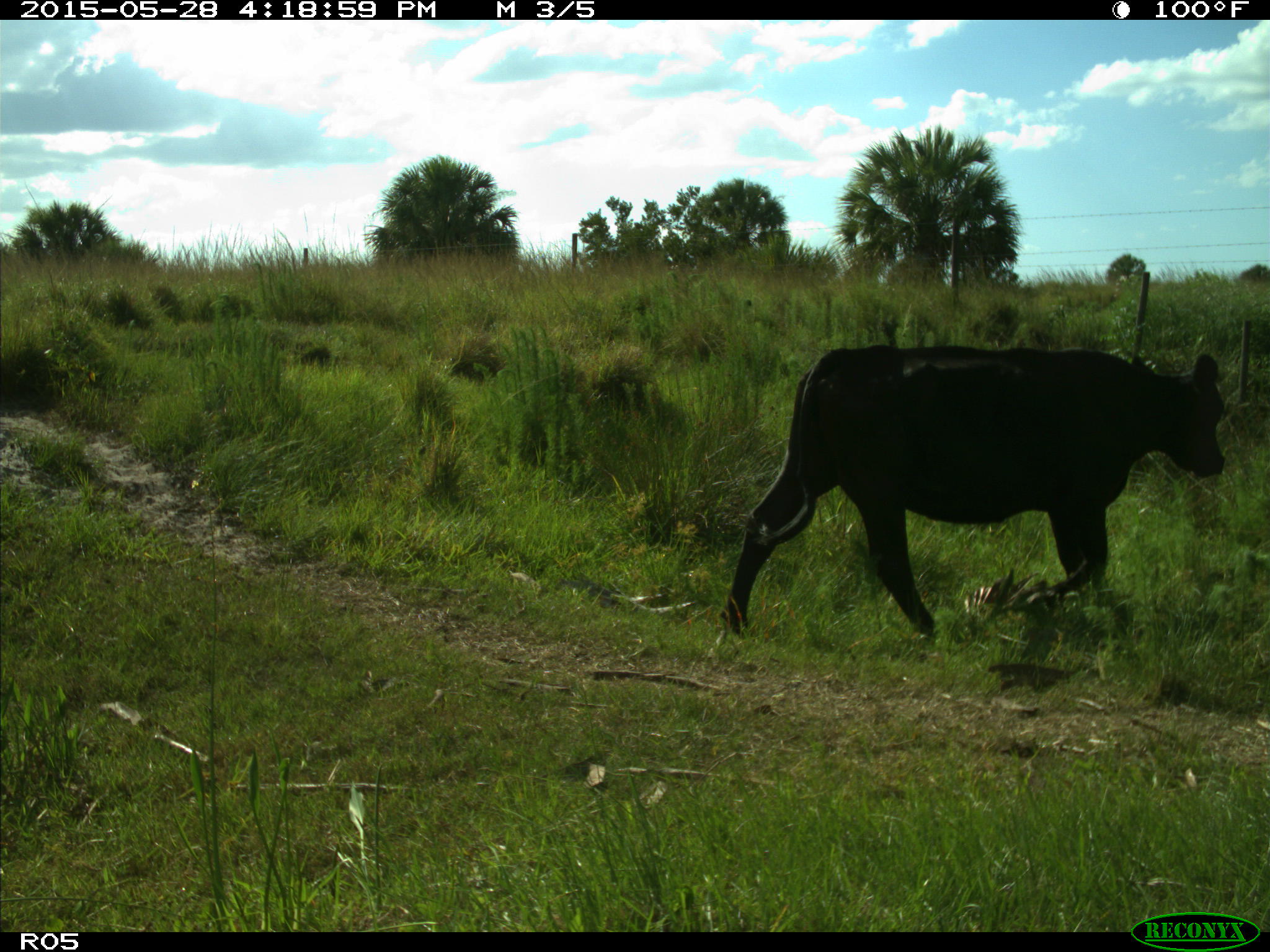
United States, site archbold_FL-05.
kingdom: Animalia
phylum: Chordata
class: Mammalia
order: Artiodactyla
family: Bovidae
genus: Bos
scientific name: Bos taurus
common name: domestic cow